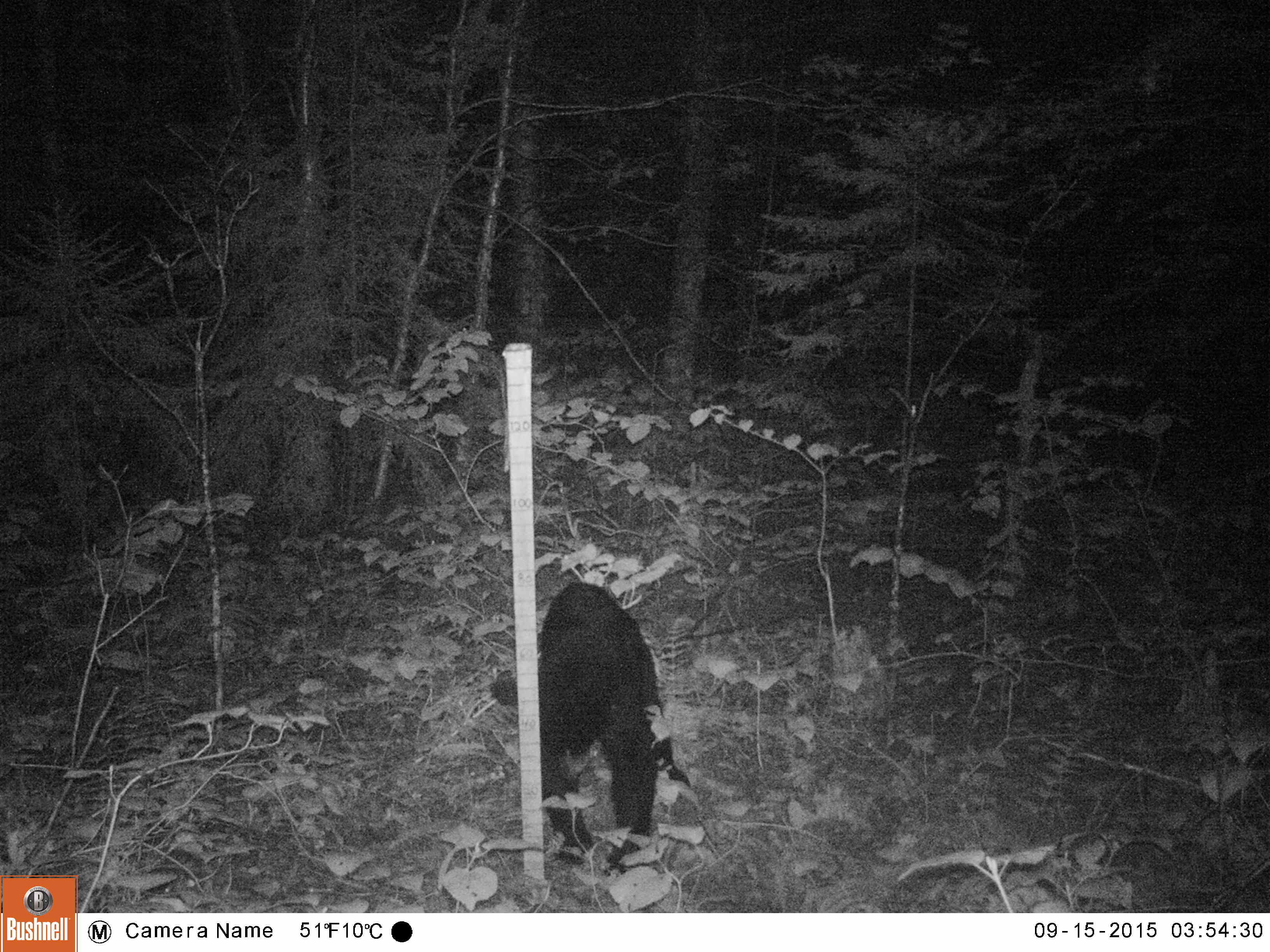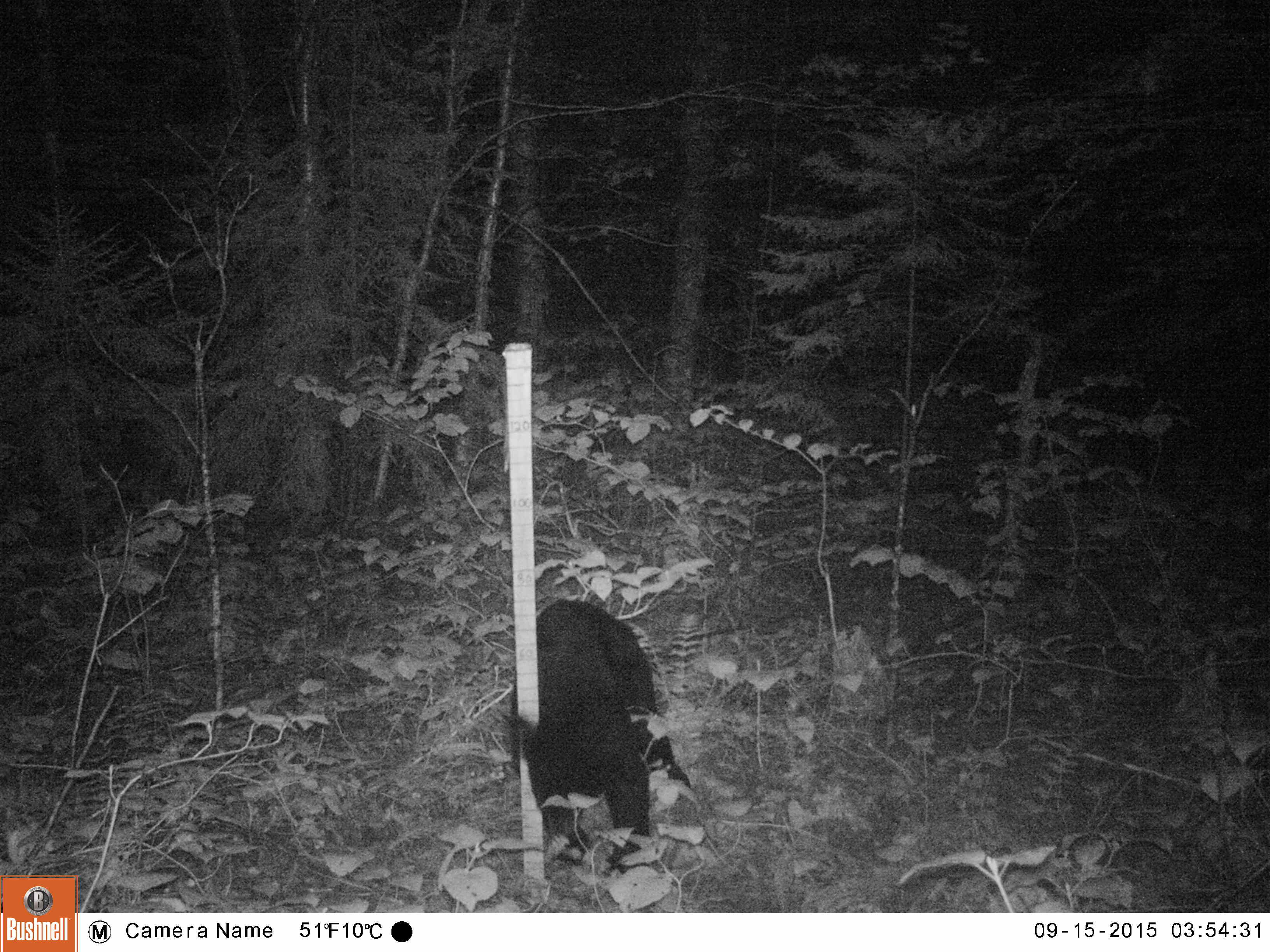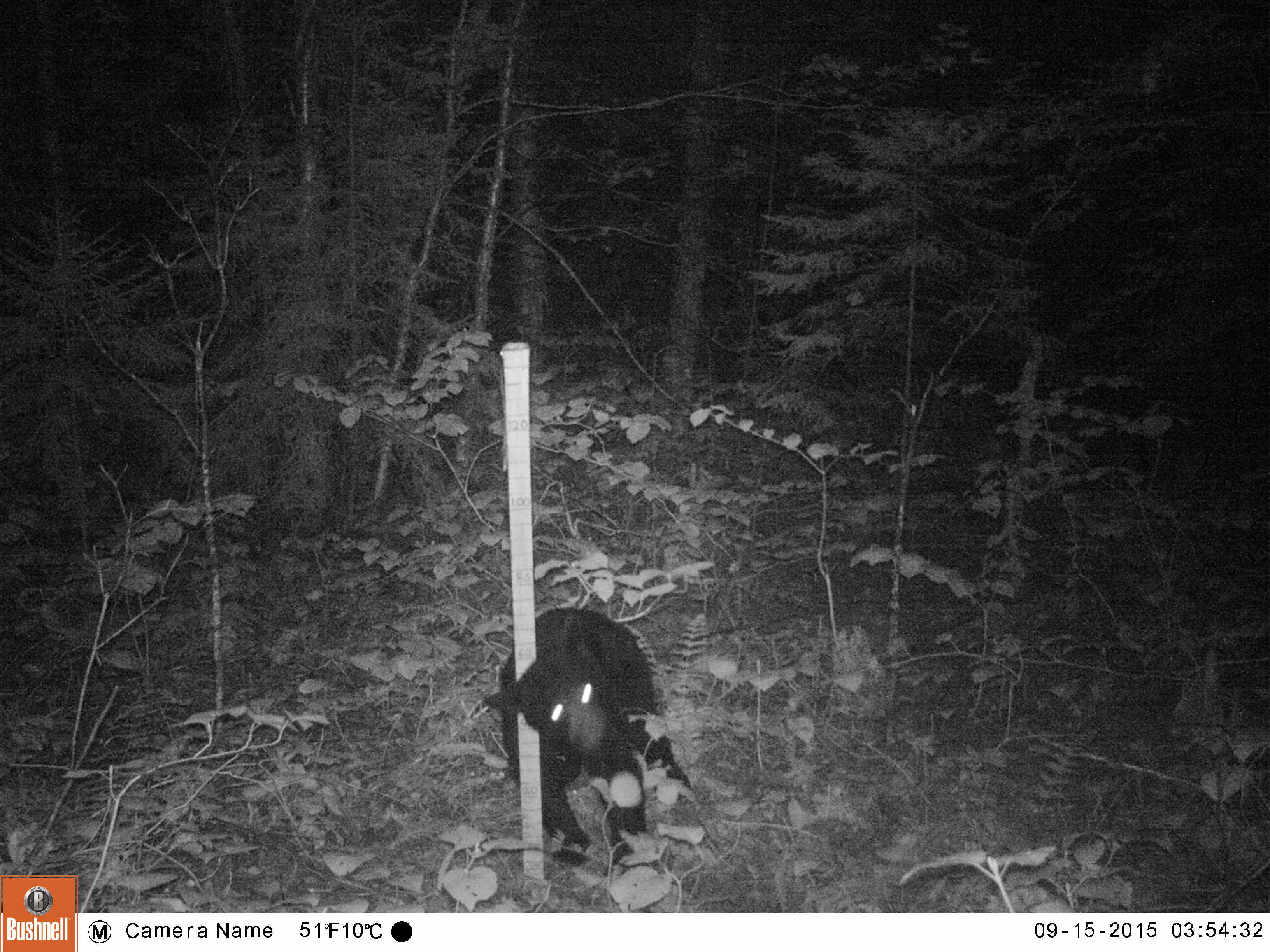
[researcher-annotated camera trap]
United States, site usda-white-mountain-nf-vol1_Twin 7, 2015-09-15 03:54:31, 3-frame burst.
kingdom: Animalia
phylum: Chordata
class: Mammalia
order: Carnivora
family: Ursidae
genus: Ursus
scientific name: Ursus americanus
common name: black bear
Black bear (Ursus americanus).